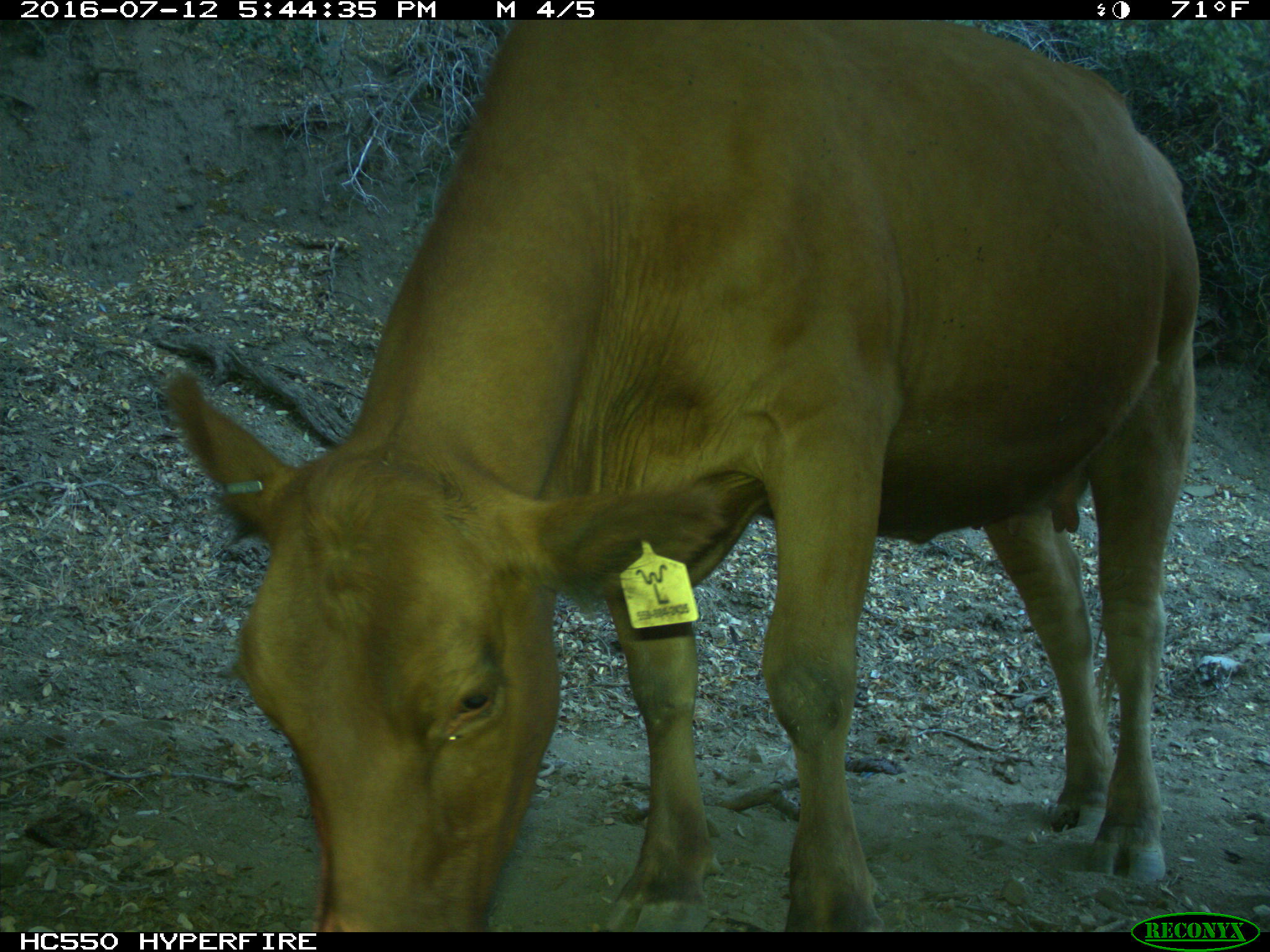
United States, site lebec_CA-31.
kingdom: Animalia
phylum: Chordata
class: Mammalia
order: Artiodactyla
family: Bovidae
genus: Bos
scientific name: Bos taurus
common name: domestic cow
Bos taurus (domestic cow).